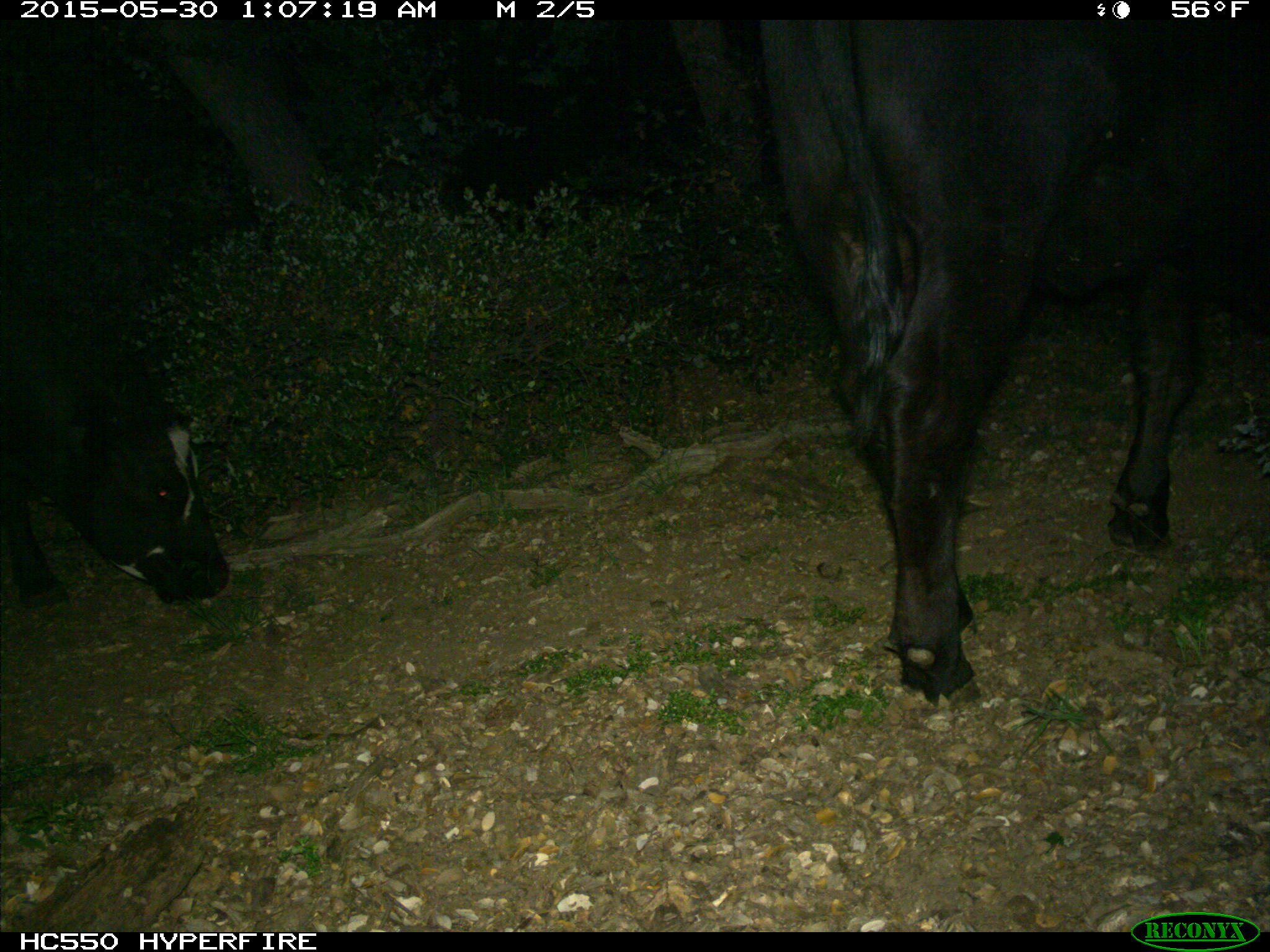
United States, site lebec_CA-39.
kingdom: Animalia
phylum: Chordata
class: Mammalia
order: Artiodactyla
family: Bovidae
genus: Bos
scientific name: Bos taurus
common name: domestic cow